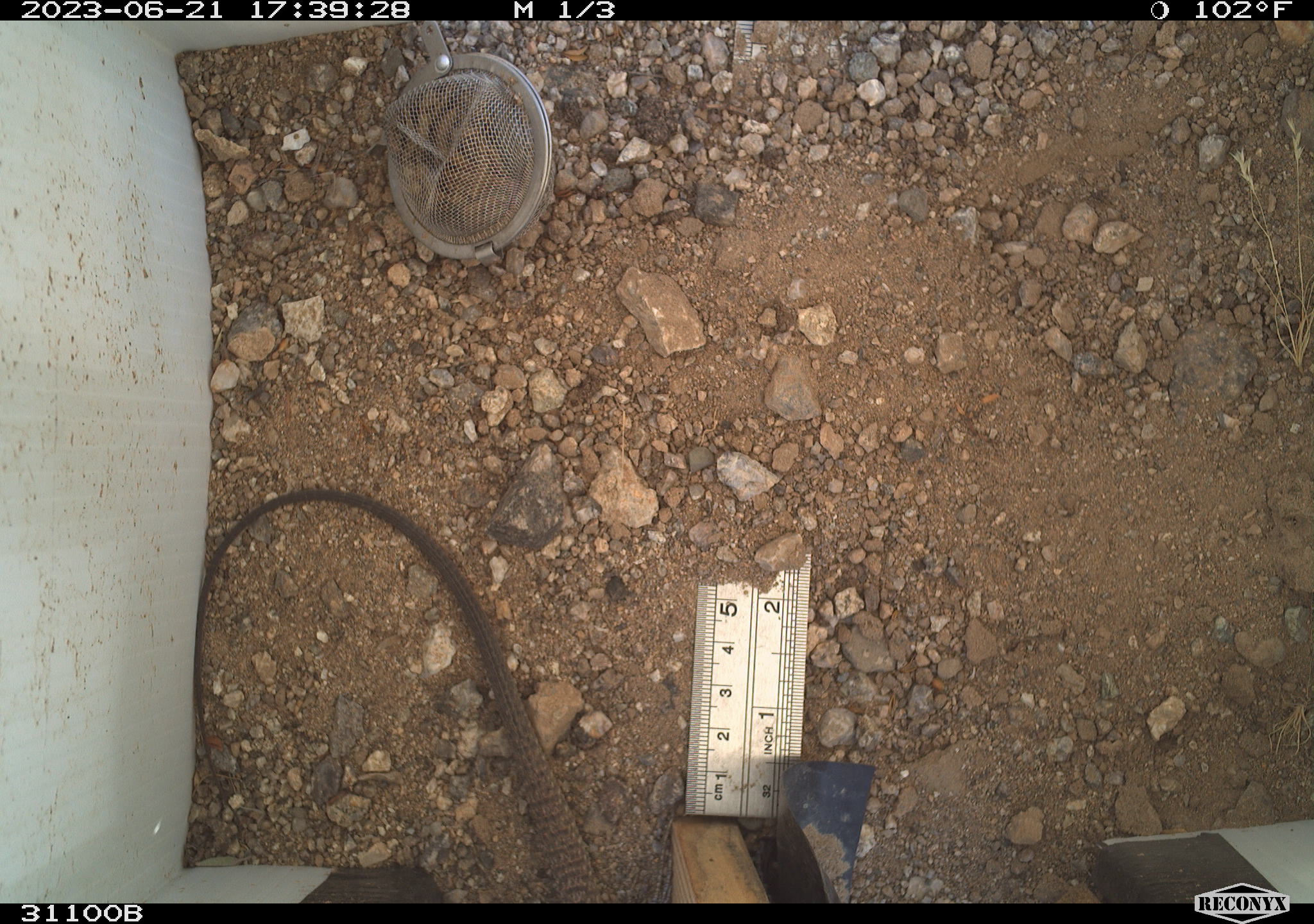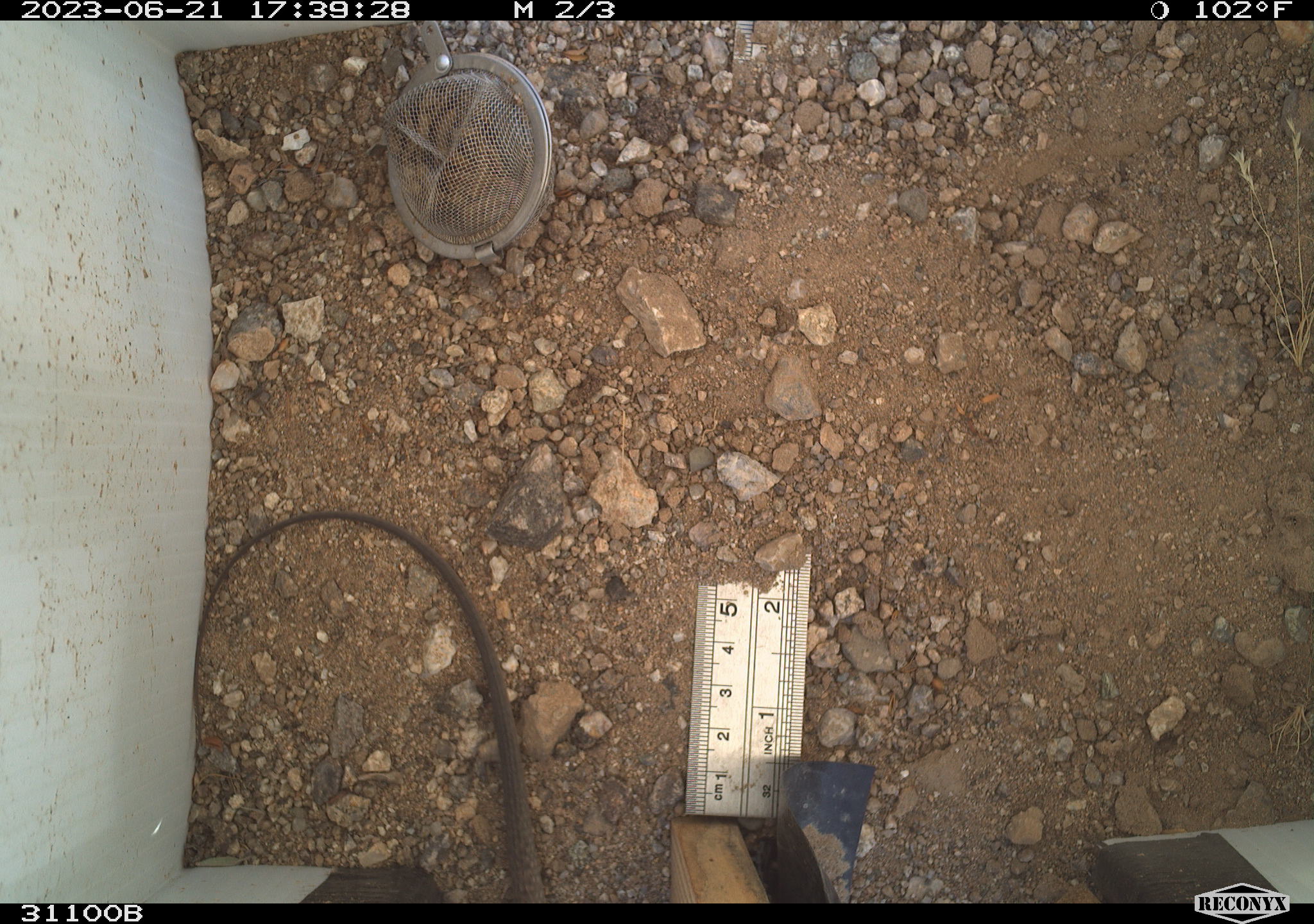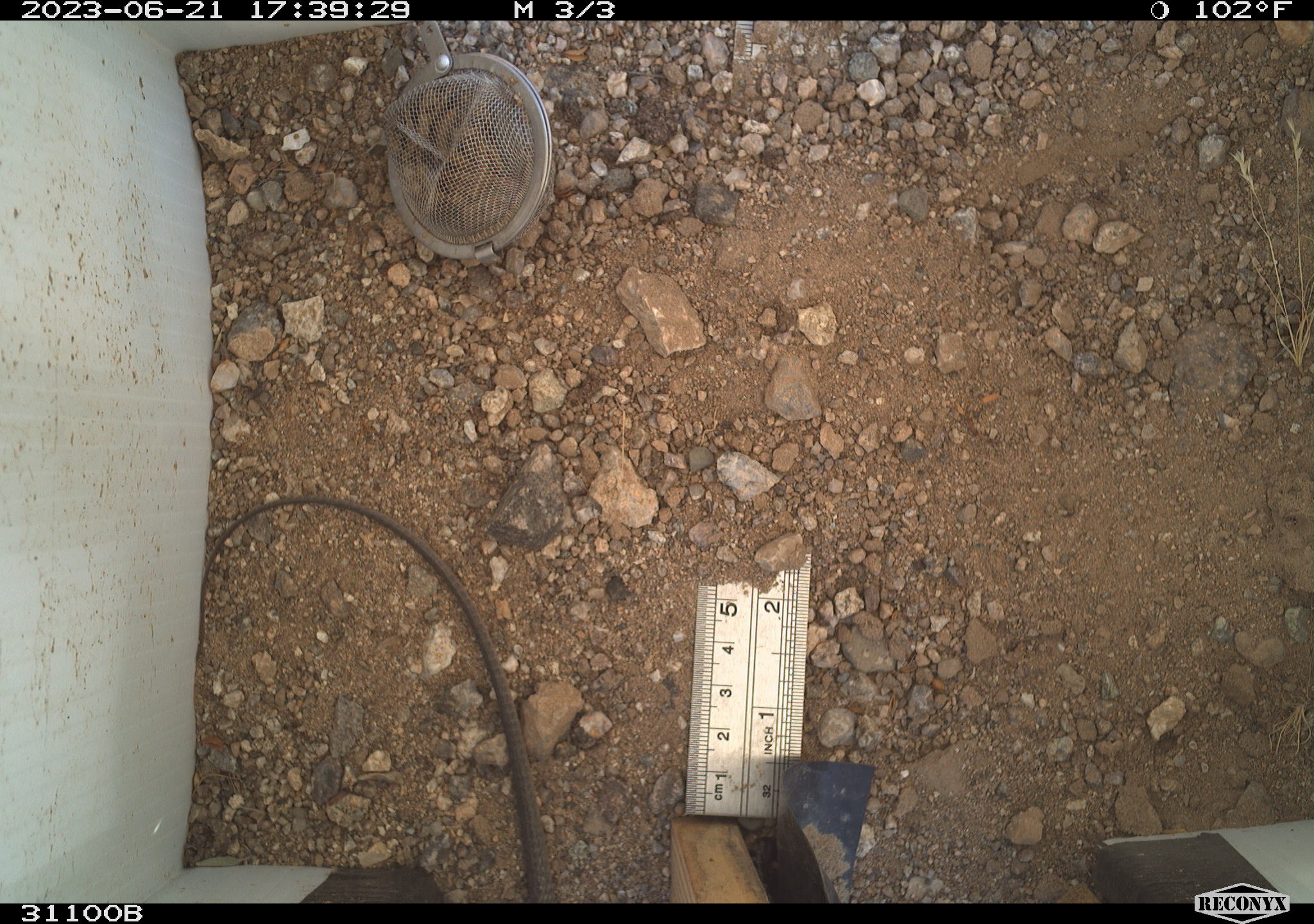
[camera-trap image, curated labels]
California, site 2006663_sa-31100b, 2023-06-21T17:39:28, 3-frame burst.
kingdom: Animalia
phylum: Chordata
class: Reptilia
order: Squamata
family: Teiidae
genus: Aspidoscelis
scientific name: Aspidoscelis tigris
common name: western whiptail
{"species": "western whiptail (Aspidoscelis tigris)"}